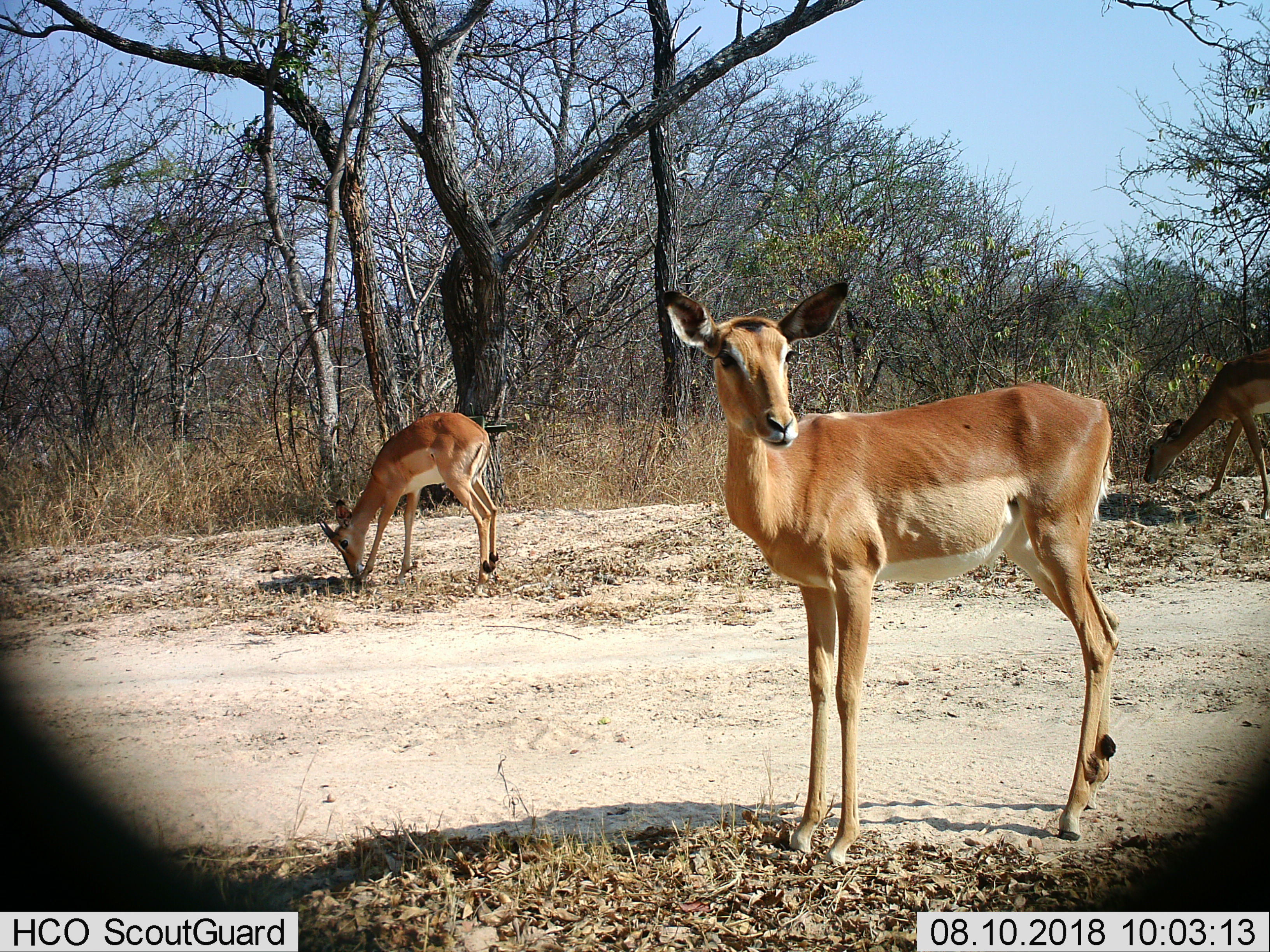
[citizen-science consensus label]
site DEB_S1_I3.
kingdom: Animalia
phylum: Chordata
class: Mammalia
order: Artiodactyla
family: Bovidae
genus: Aepyceros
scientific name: Aepyceros melampus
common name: impala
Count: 3.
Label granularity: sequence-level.